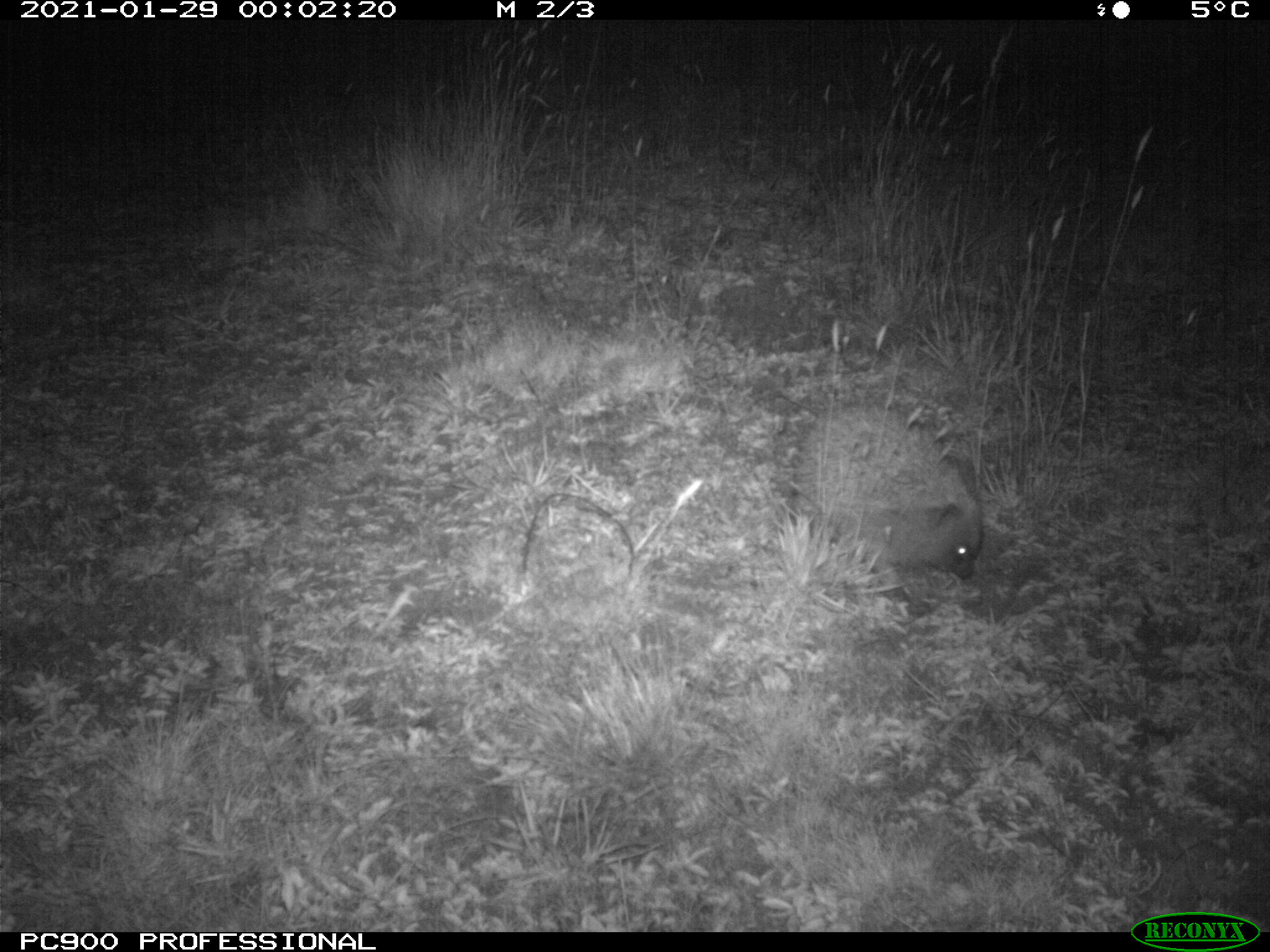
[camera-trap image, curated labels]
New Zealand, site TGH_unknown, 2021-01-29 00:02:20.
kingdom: Animalia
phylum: Chordata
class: Mammalia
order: Eulipotyphla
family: Erinaceidae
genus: Erinaceus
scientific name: Erinaceus europaeus europaeus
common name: european hedgehog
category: hedgehog